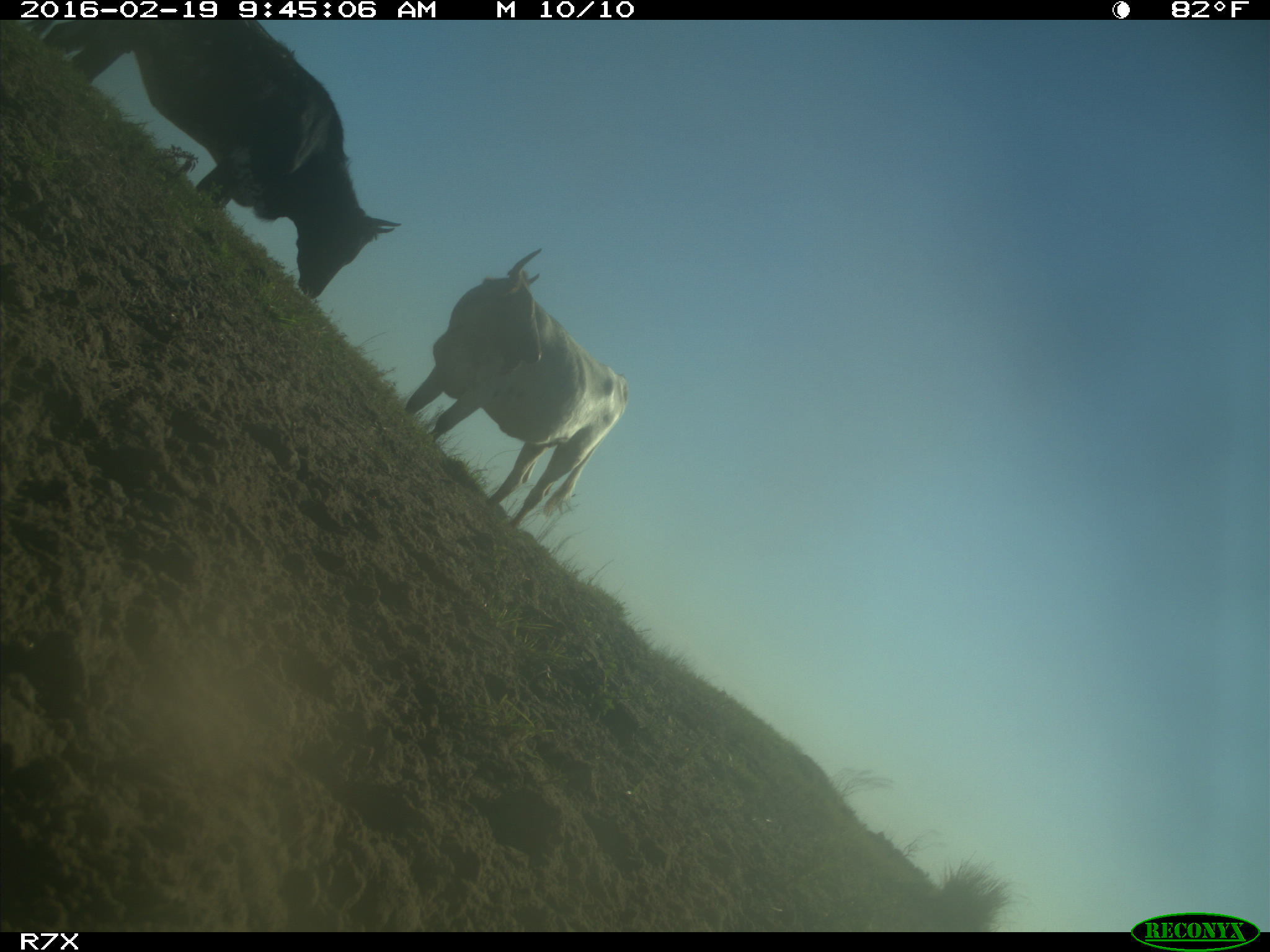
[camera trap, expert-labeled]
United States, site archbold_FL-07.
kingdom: Animalia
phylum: Chordata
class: Mammalia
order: Artiodactyla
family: Bovidae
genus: Bos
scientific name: Bos taurus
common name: domestic cow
Bos taurus (domestic cow).